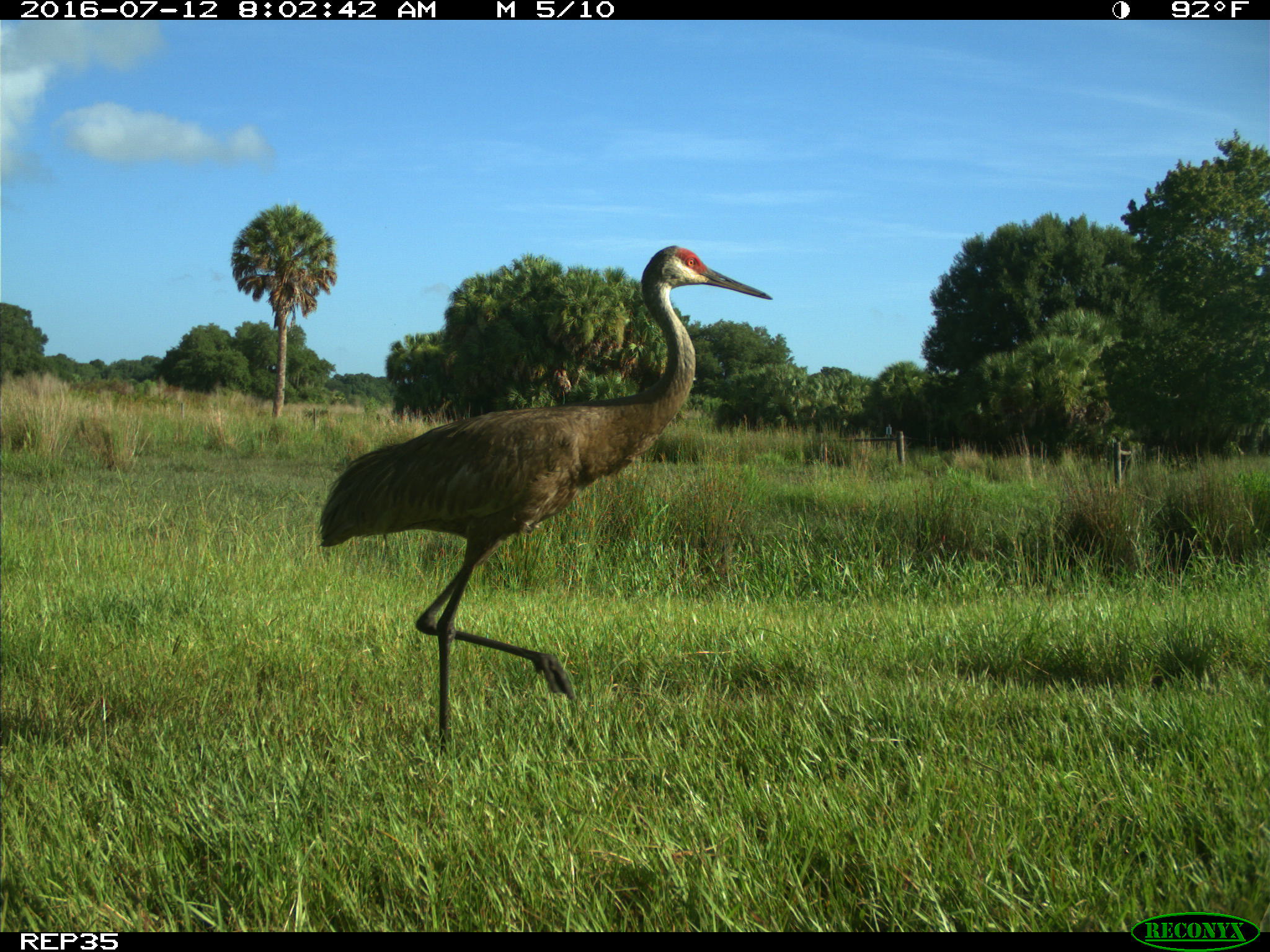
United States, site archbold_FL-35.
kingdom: Animalia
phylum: Chordata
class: Aves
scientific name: Aves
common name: birds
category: unidentified bird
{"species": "unidentified bird (birds) (Aves)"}